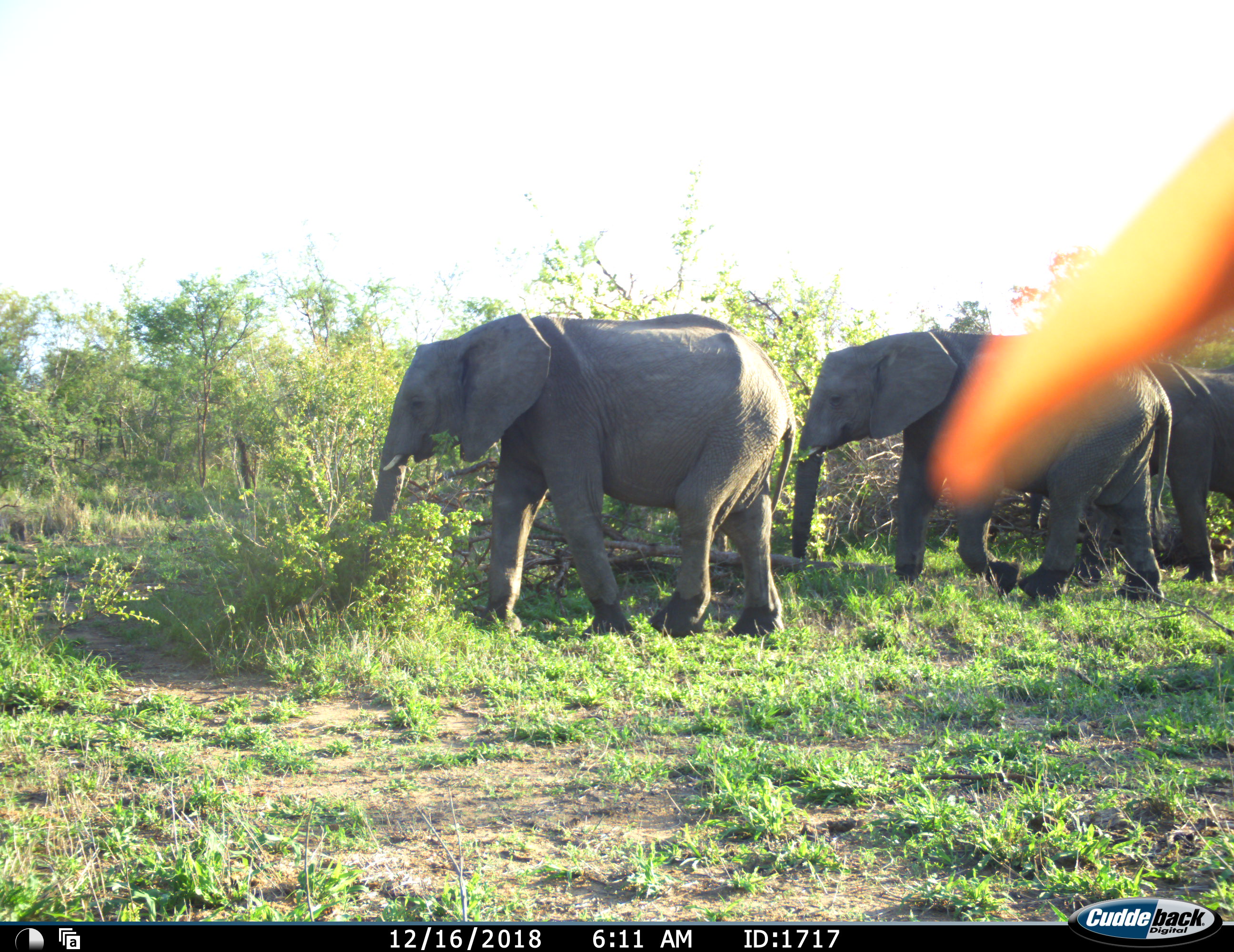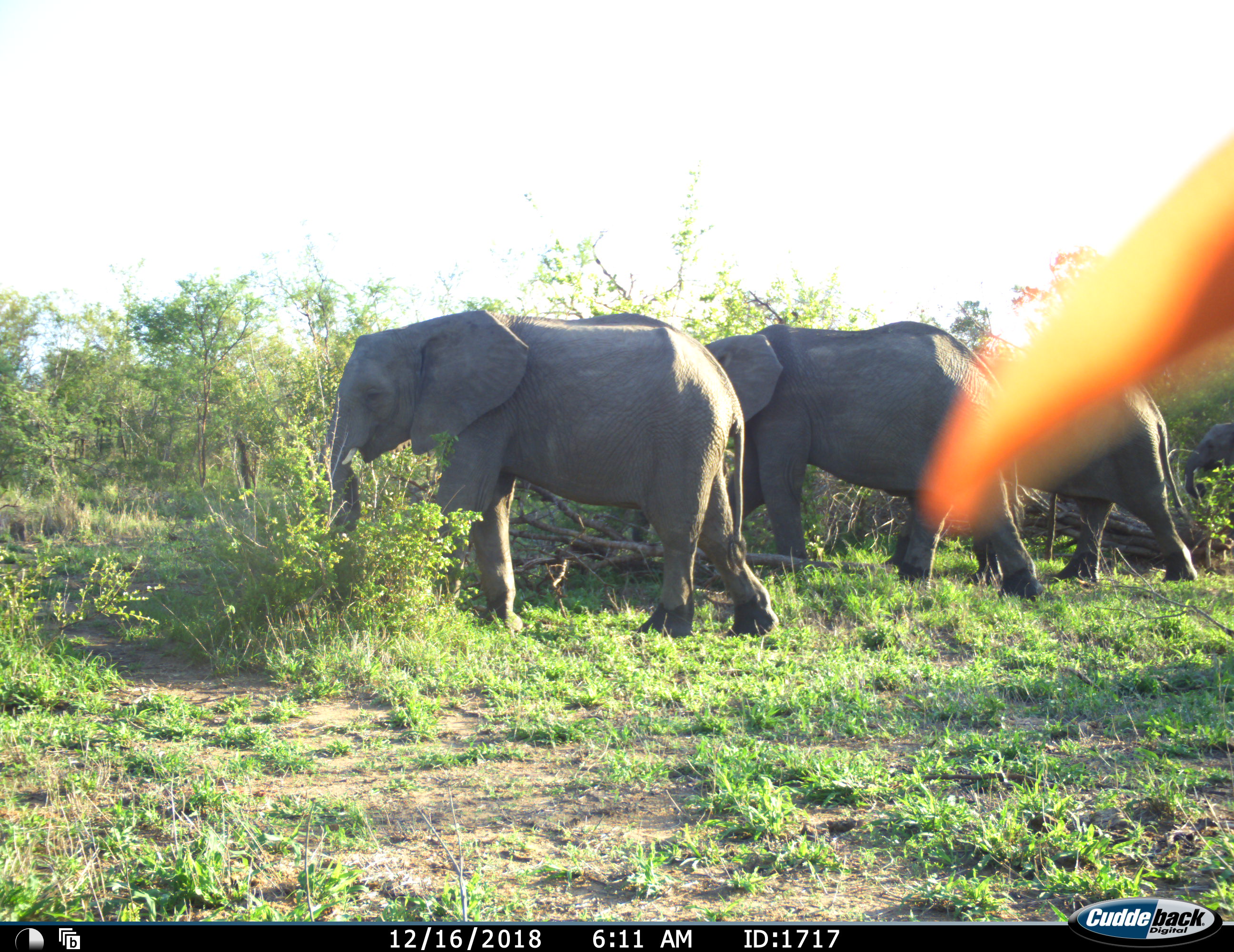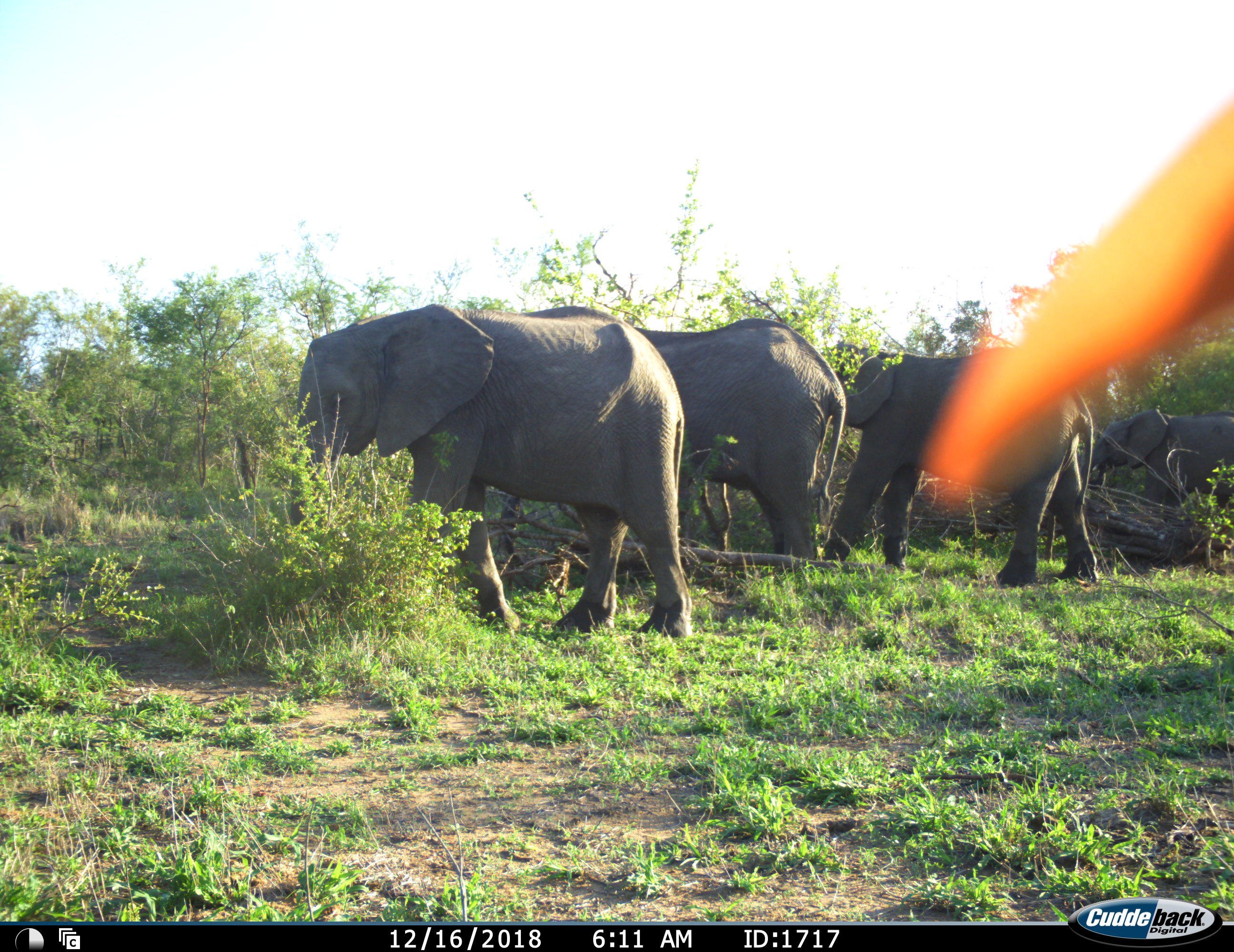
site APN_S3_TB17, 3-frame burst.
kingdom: Animalia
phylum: Chordata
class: Mammalia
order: Proboscidea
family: Elephantidae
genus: Loxodonta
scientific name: Loxodonta africana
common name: african bush elephant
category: elephant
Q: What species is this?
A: Elephant (african bush elephant) (Loxodonta africana).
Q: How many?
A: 3.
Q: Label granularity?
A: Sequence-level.